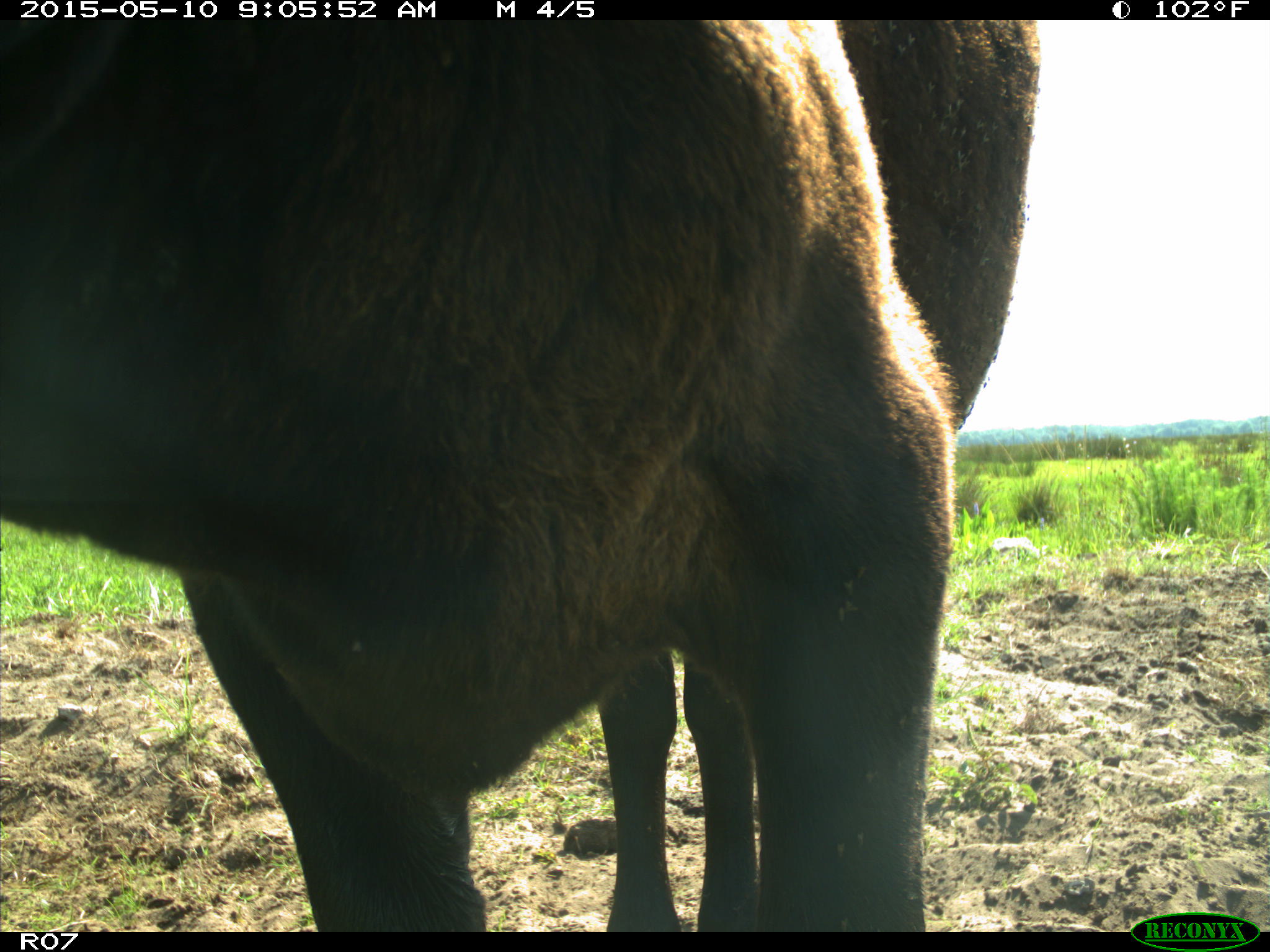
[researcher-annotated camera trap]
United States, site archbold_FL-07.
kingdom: Animalia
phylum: Chordata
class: Mammalia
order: Artiodactyla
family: Bovidae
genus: Bos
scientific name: Bos taurus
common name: domestic cow